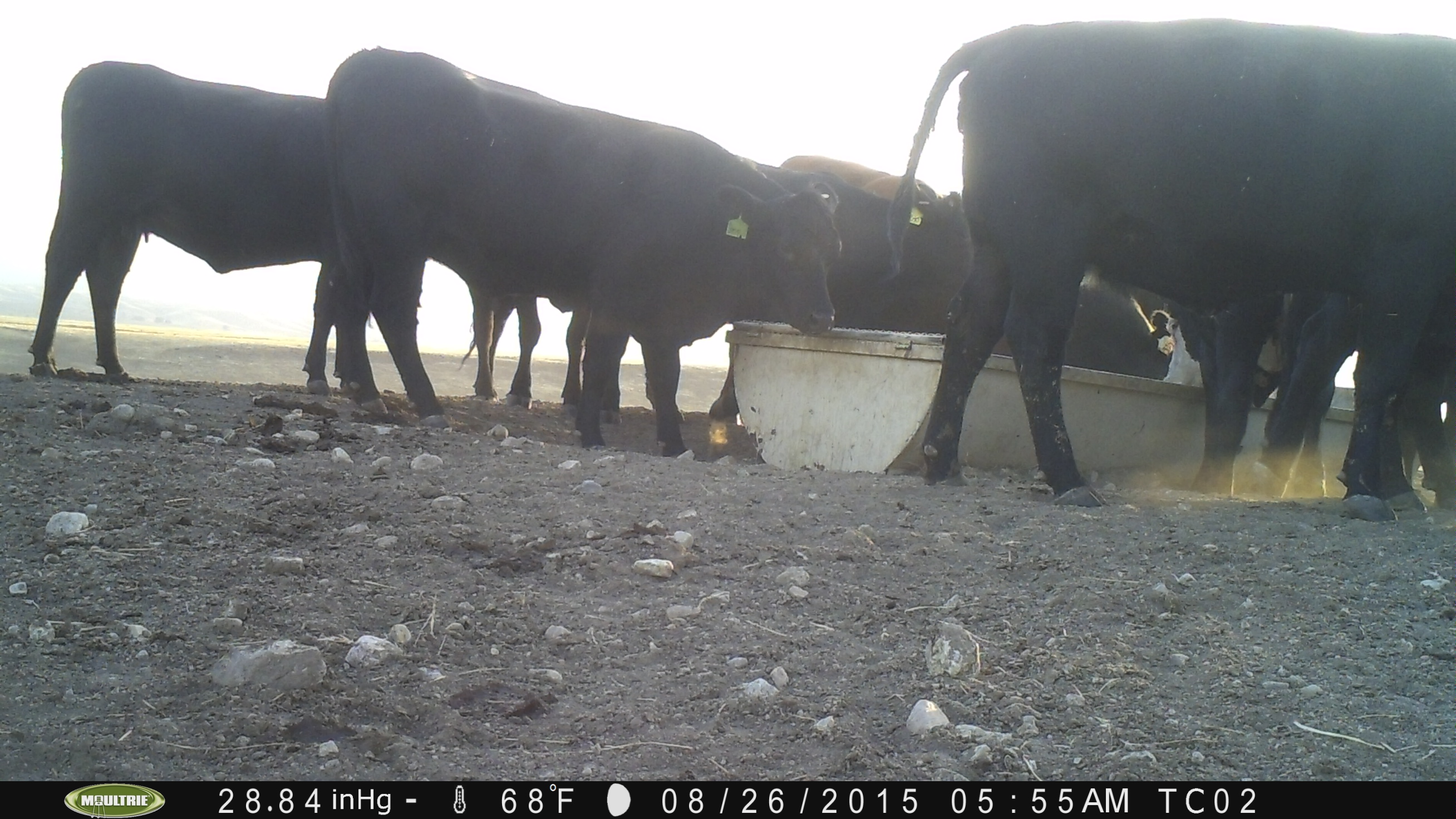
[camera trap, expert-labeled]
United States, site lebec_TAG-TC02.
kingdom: Animalia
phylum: Chordata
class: Mammalia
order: Artiodactyla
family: Bovidae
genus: Bos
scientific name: Bos taurus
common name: domestic cow